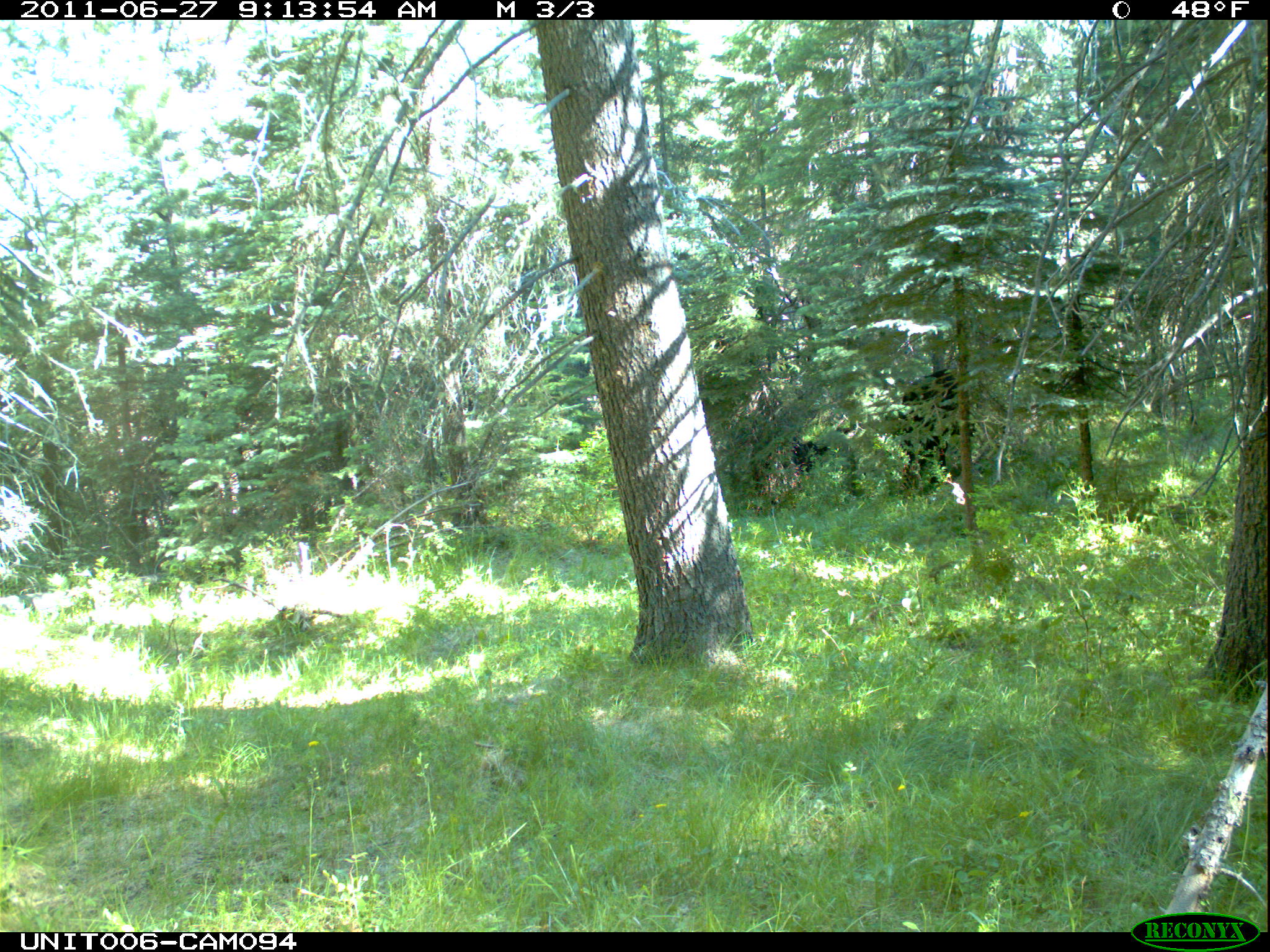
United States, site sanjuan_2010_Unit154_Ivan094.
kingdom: Animalia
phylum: Chordata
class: Mammalia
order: Artiodactyla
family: Bovidae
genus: Bos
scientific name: Bos taurus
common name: domestic cow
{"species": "Bos taurus (domestic cow)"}